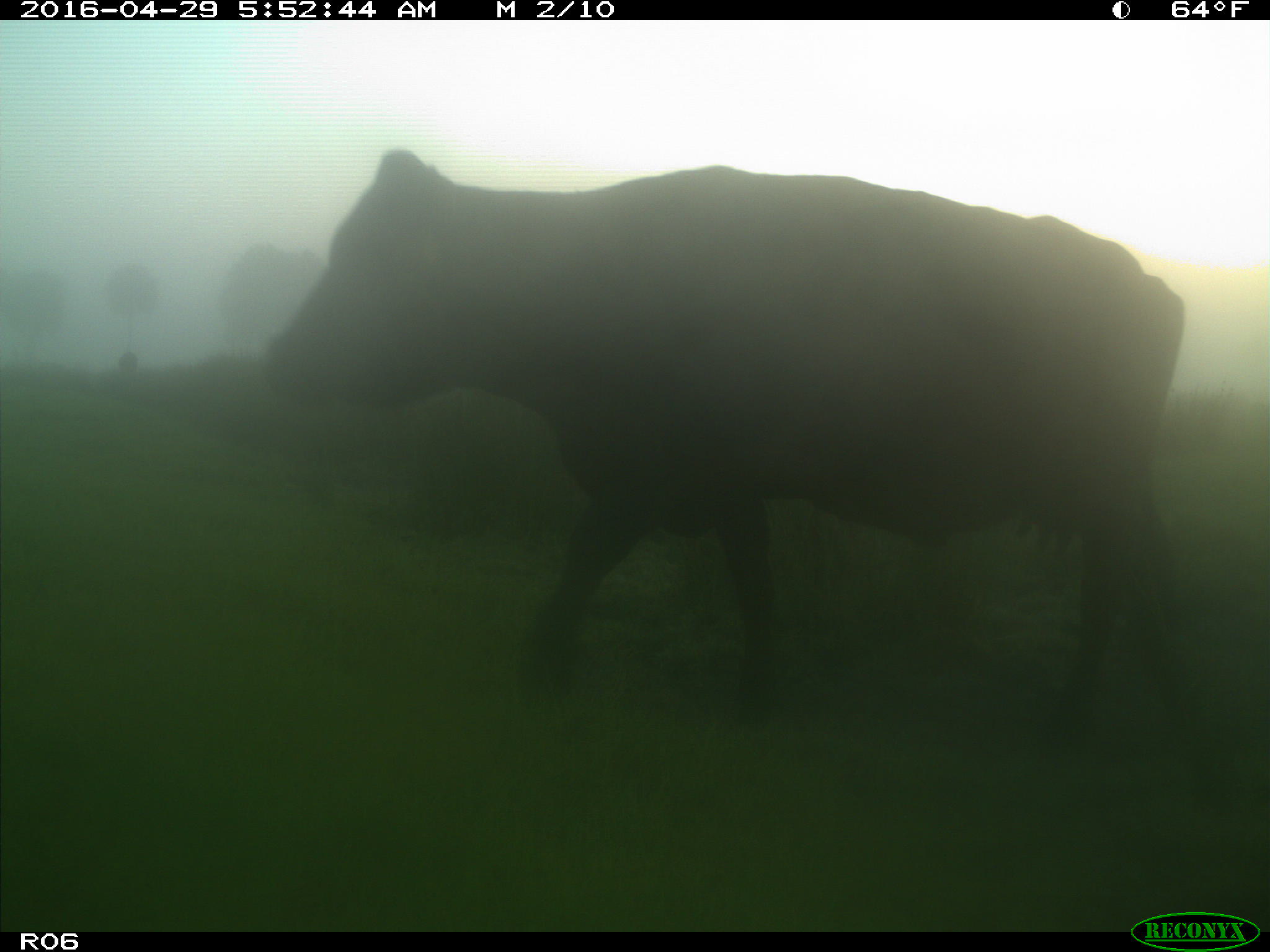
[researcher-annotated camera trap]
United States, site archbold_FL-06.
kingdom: Animalia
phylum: Chordata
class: Mammalia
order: Artiodactyla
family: Bovidae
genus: Bos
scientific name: Bos taurus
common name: domestic cow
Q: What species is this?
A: Bos taurus (domestic cow).